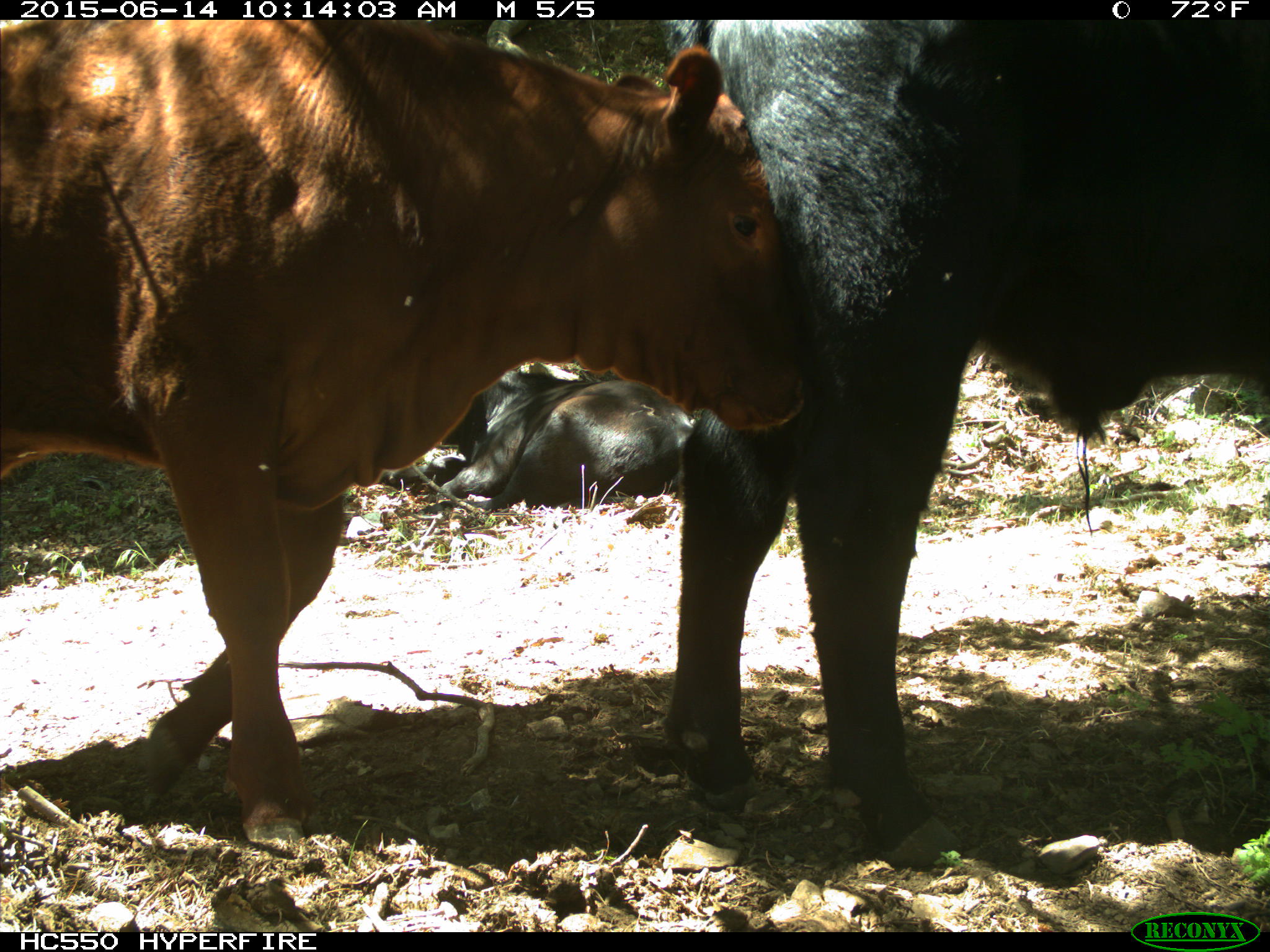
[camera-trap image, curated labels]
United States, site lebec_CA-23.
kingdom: Animalia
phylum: Chordata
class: Mammalia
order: Artiodactyla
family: Bovidae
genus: Bos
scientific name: Bos taurus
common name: domestic cow